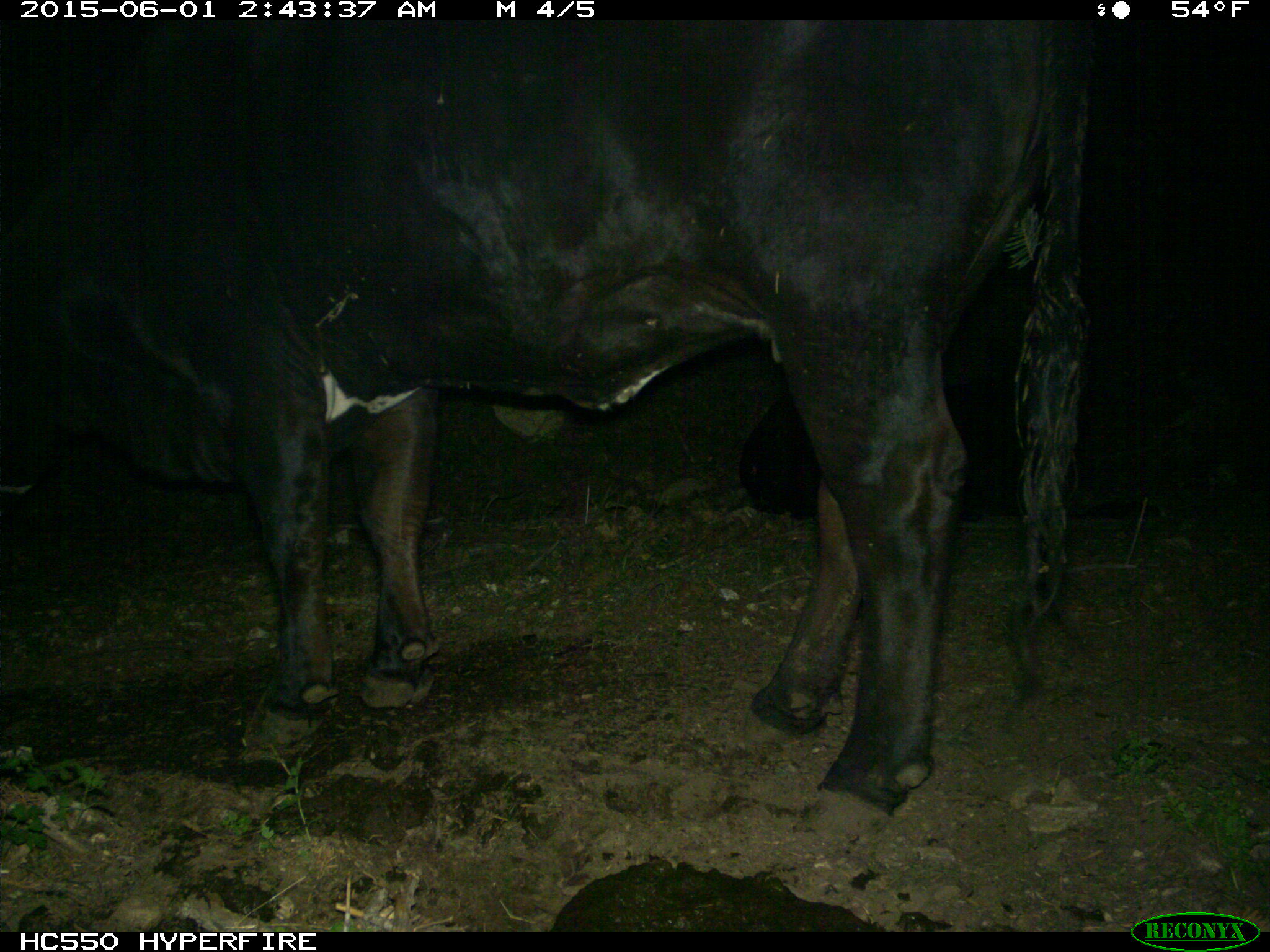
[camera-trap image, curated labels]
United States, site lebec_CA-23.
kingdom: Animalia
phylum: Chordata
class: Mammalia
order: Artiodactyla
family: Bovidae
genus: Bos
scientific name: Bos taurus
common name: domestic cow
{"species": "Bos taurus (domestic cow)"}